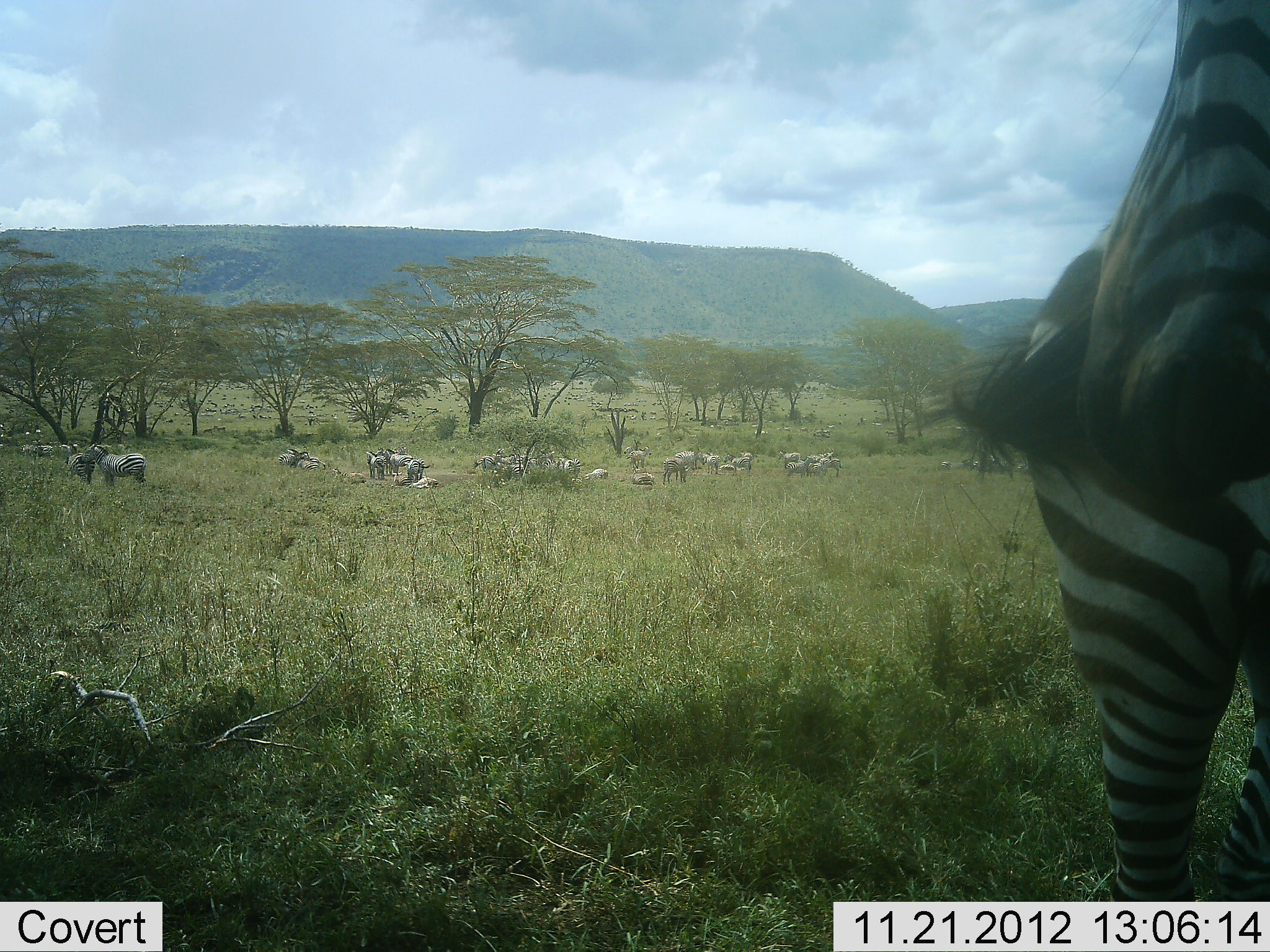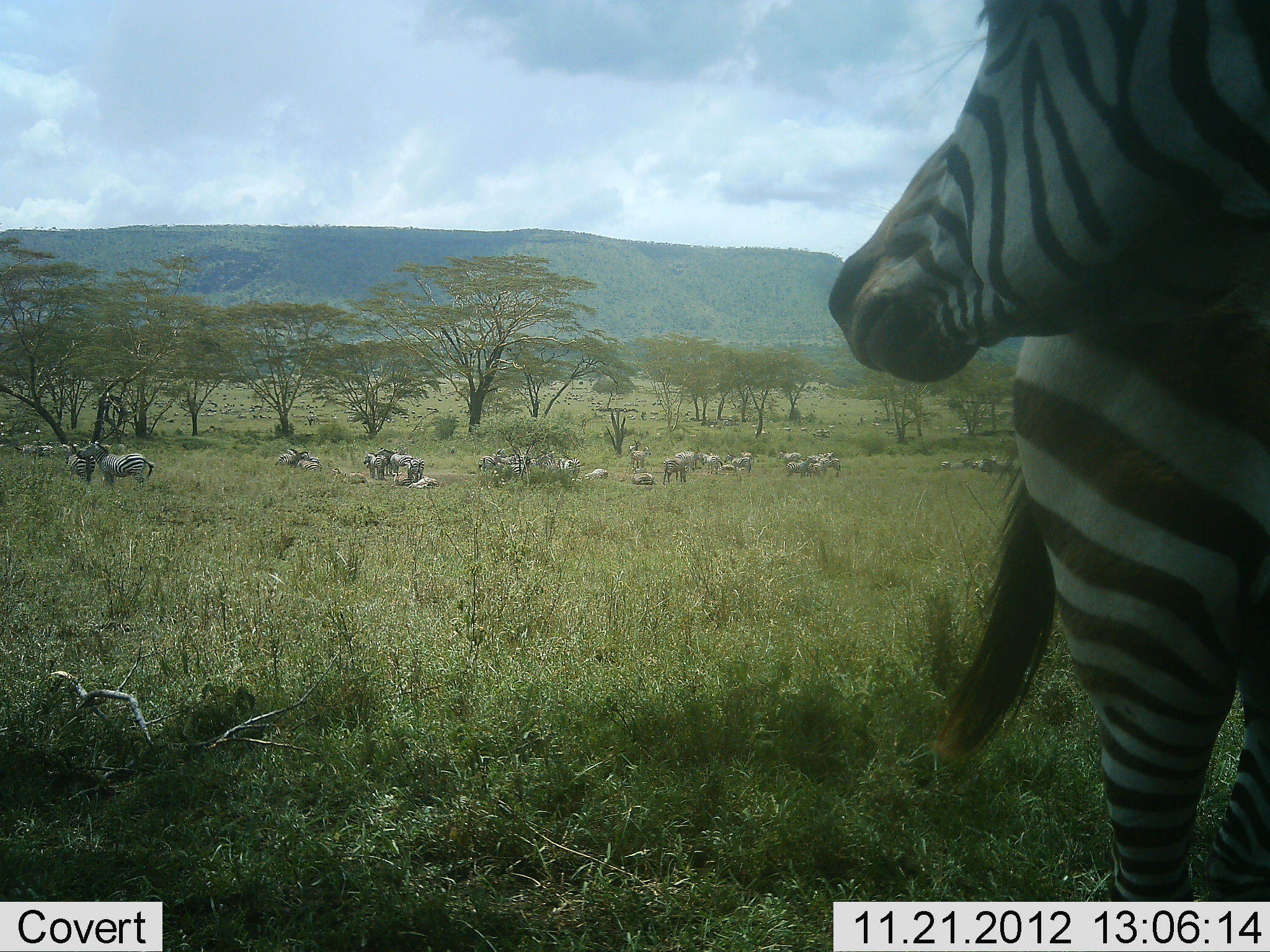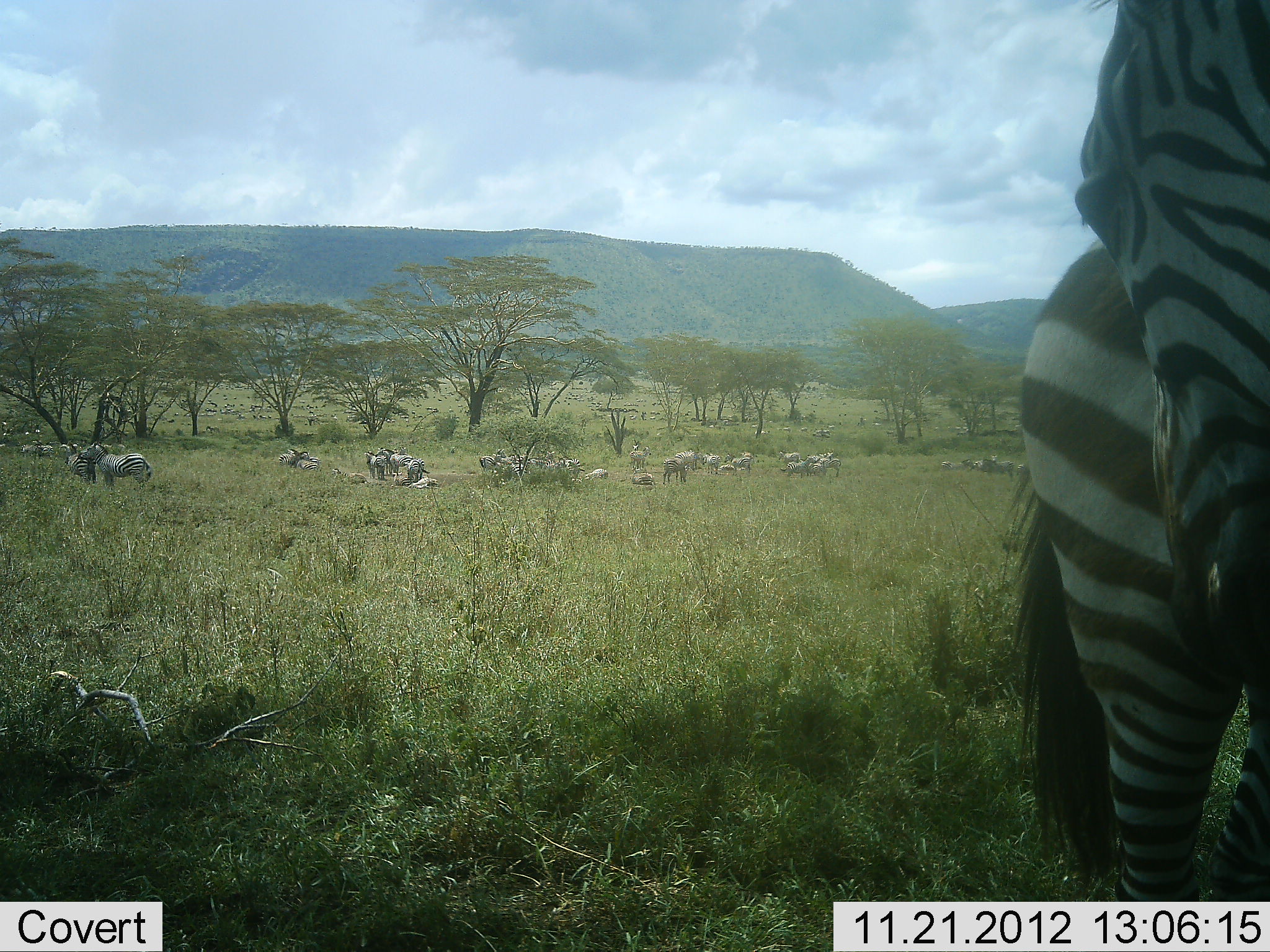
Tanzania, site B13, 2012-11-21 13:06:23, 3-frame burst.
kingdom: Animalia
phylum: Chordata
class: Mammalia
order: Perissodactyla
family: Equidae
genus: Equus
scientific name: Equus quagga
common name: plains zebra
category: zebra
Zebra (plains zebra) (Equus quagga), count 11-50. Behavior (volunteer vote fractions): standing 90%, resting 50%, moving 30%, interacting 10%. Young present (vote fraction): 0%. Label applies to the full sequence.